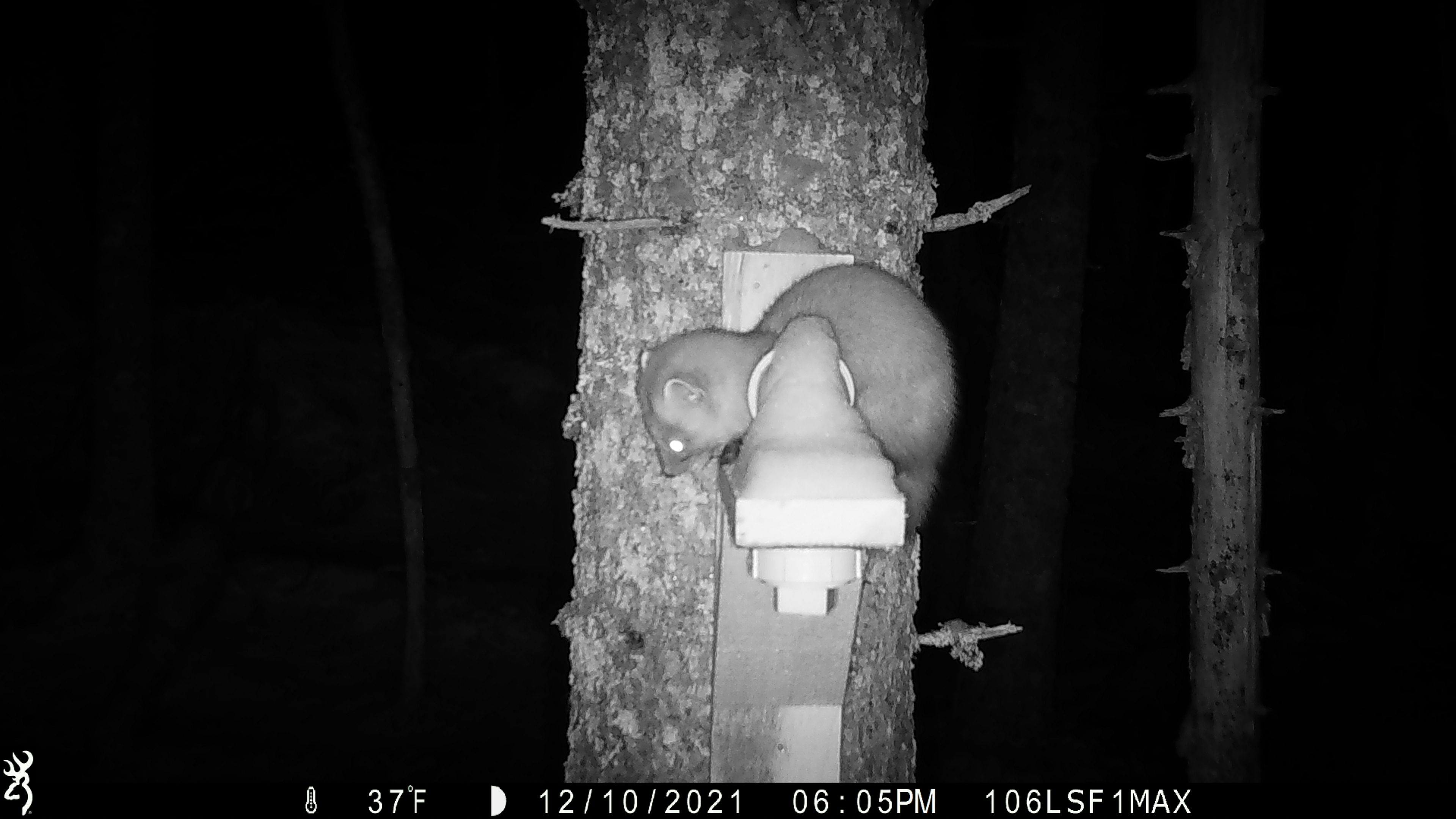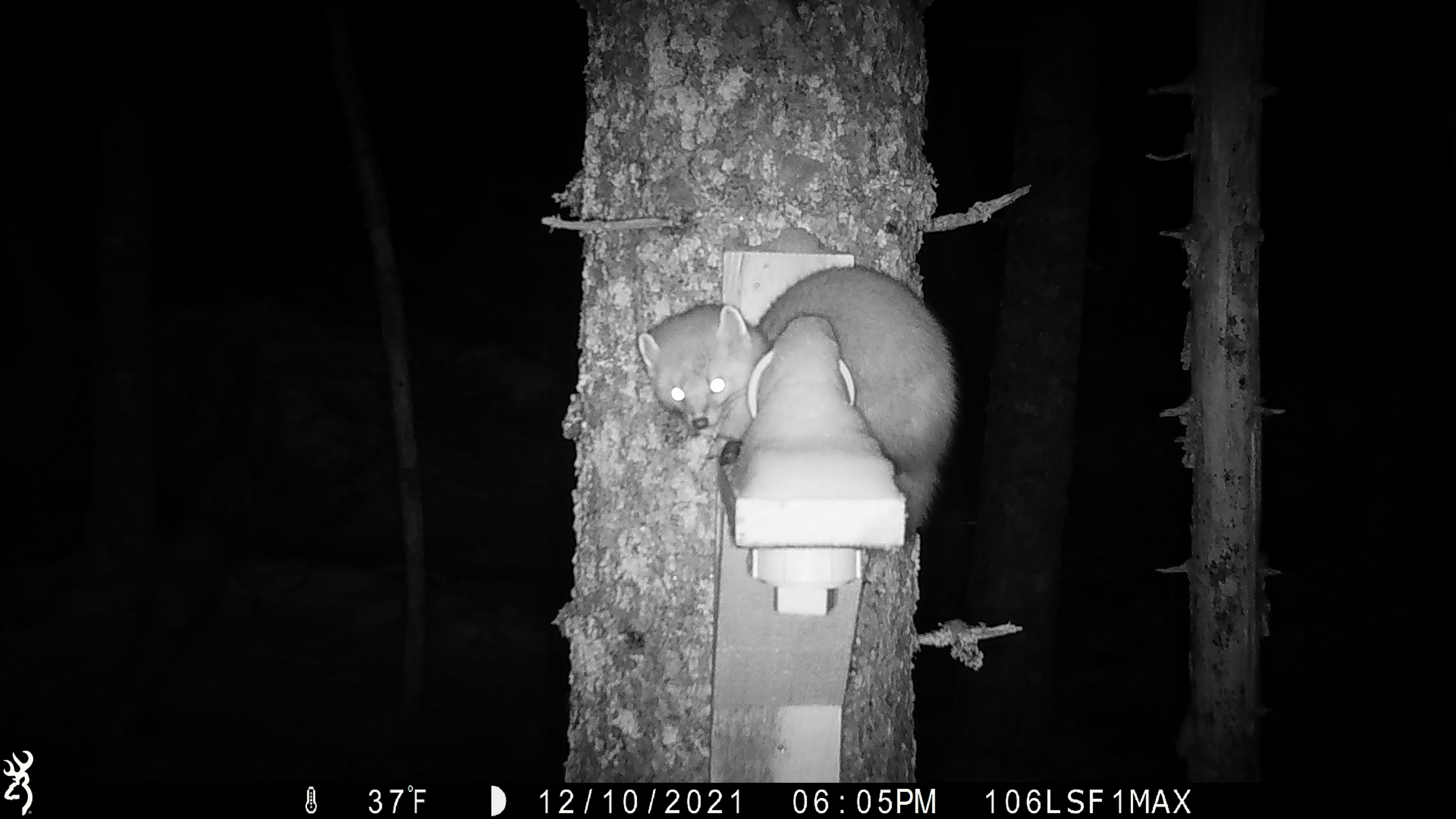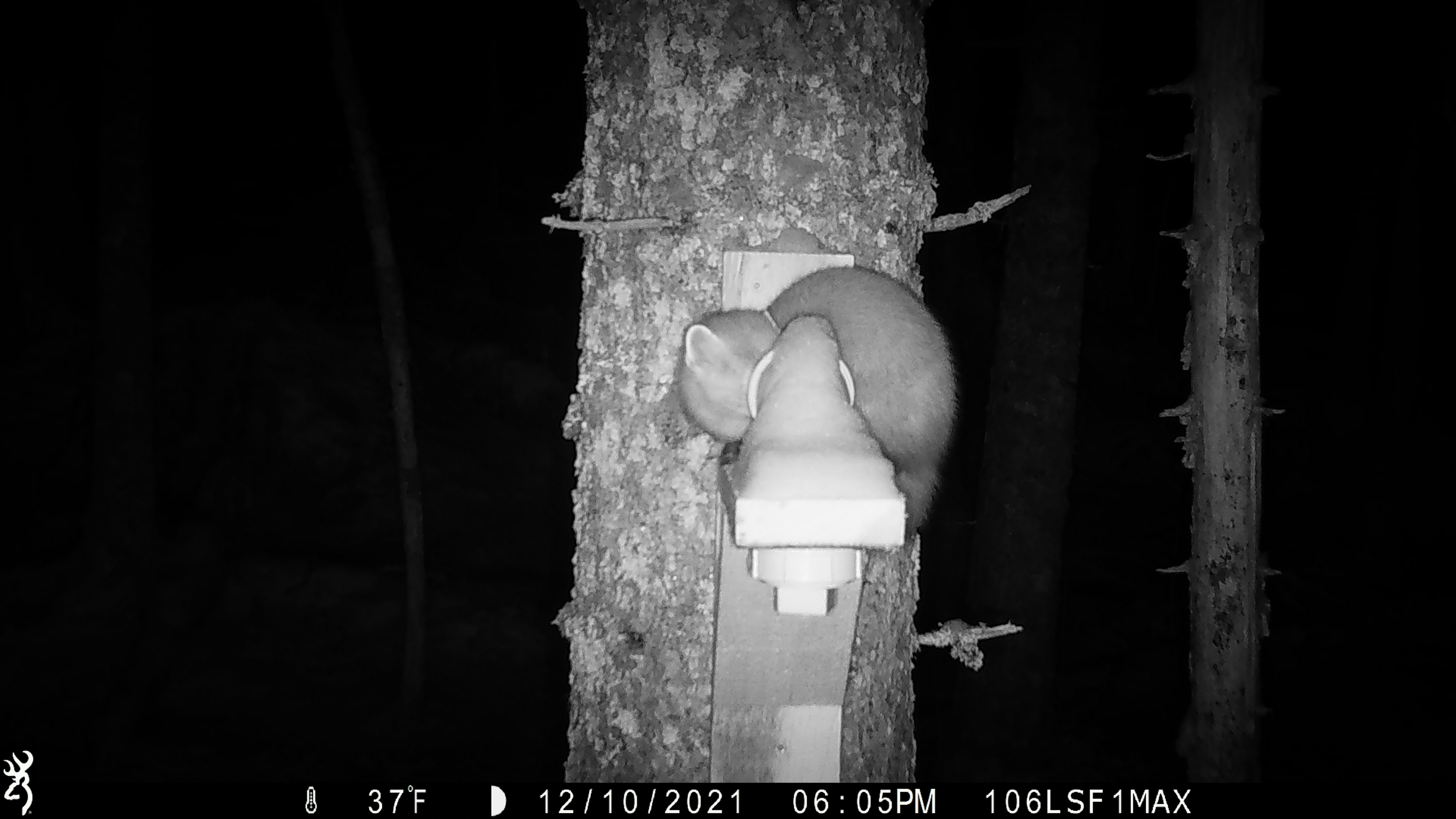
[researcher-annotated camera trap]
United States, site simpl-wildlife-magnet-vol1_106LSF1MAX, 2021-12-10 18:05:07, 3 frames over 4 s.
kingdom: Animalia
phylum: Chordata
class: Mammalia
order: Carnivora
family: Mustelidae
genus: Martes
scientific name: Martes americana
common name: american marten